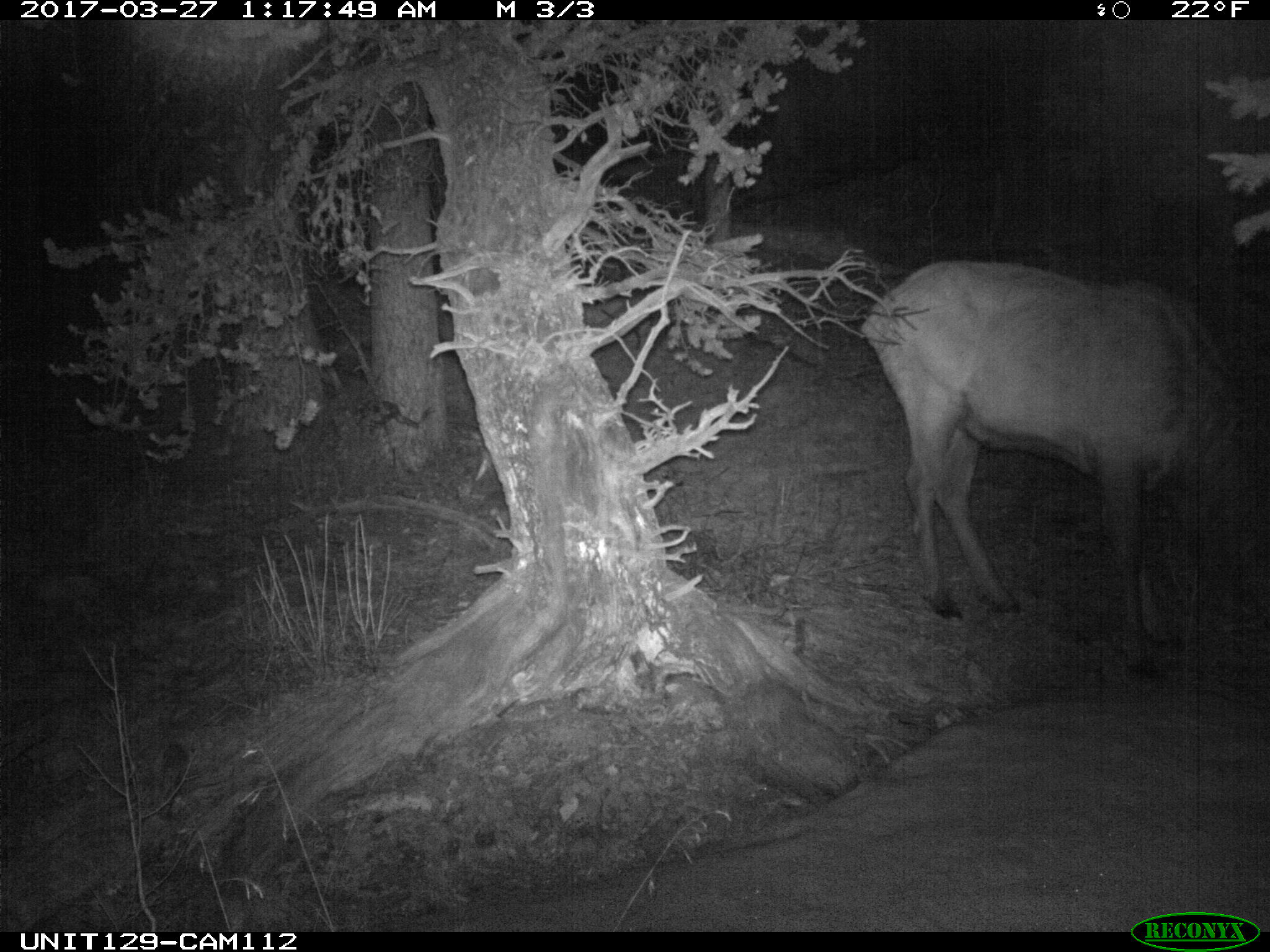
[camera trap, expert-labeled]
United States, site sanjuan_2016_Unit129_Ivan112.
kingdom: Animalia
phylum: Chordata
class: Mammalia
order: Artiodactyla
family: Cervidae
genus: Cervus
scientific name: Cervus elaphus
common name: red deer